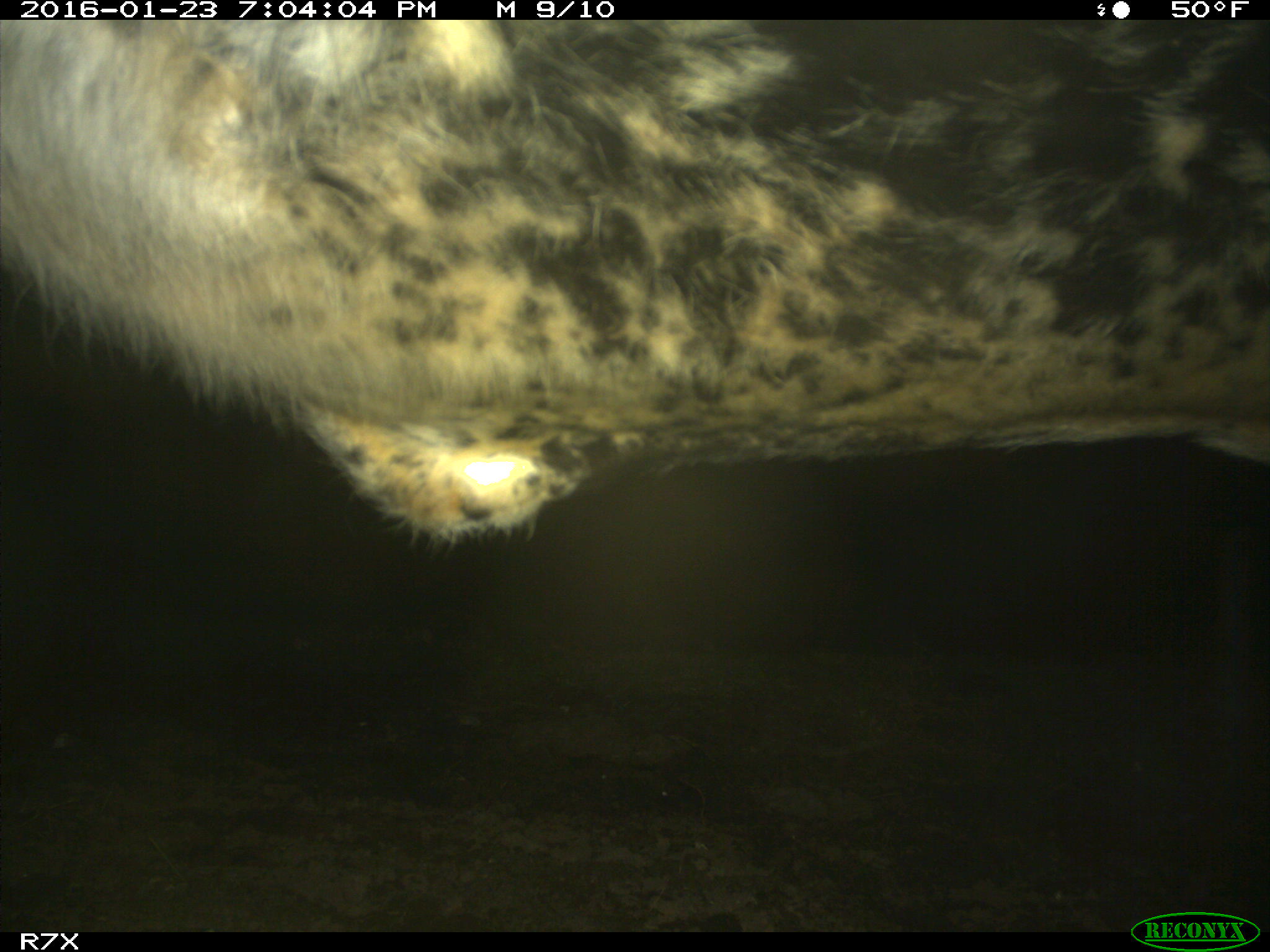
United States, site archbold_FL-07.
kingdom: Animalia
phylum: Chordata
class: Mammalia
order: Artiodactyla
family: Bovidae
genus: Bos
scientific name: Bos taurus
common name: domestic cow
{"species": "Bos taurus (domestic cow)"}